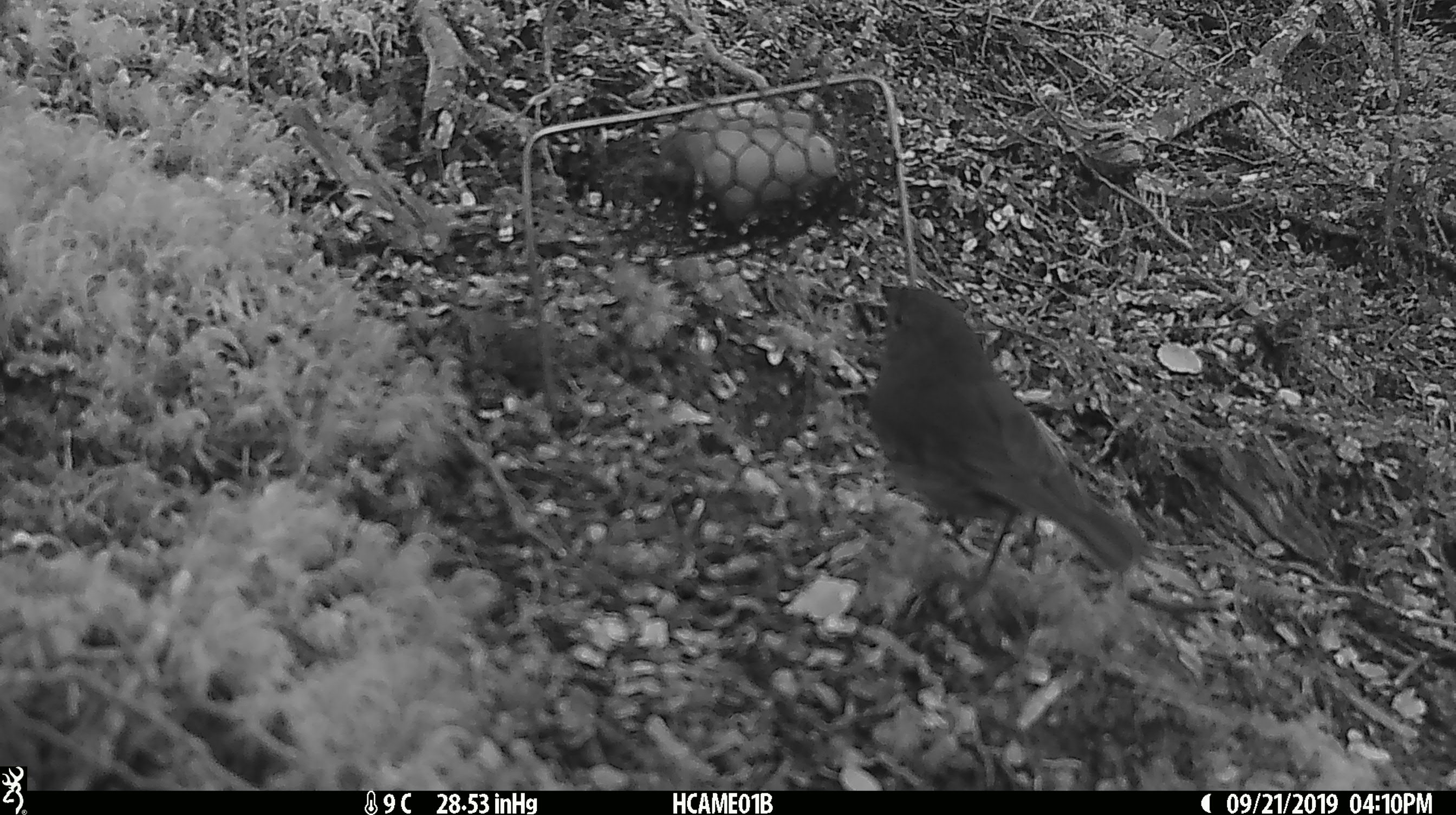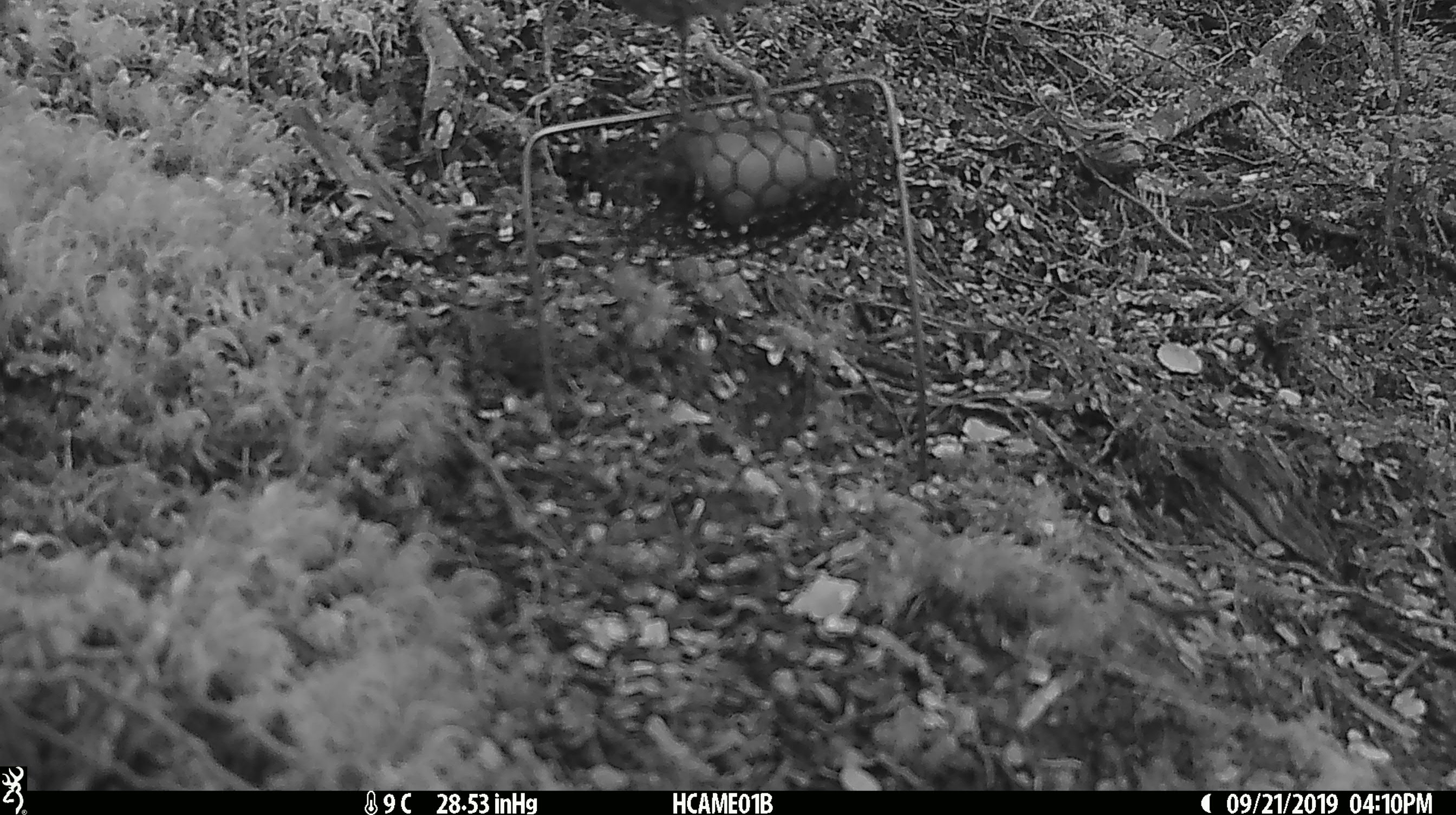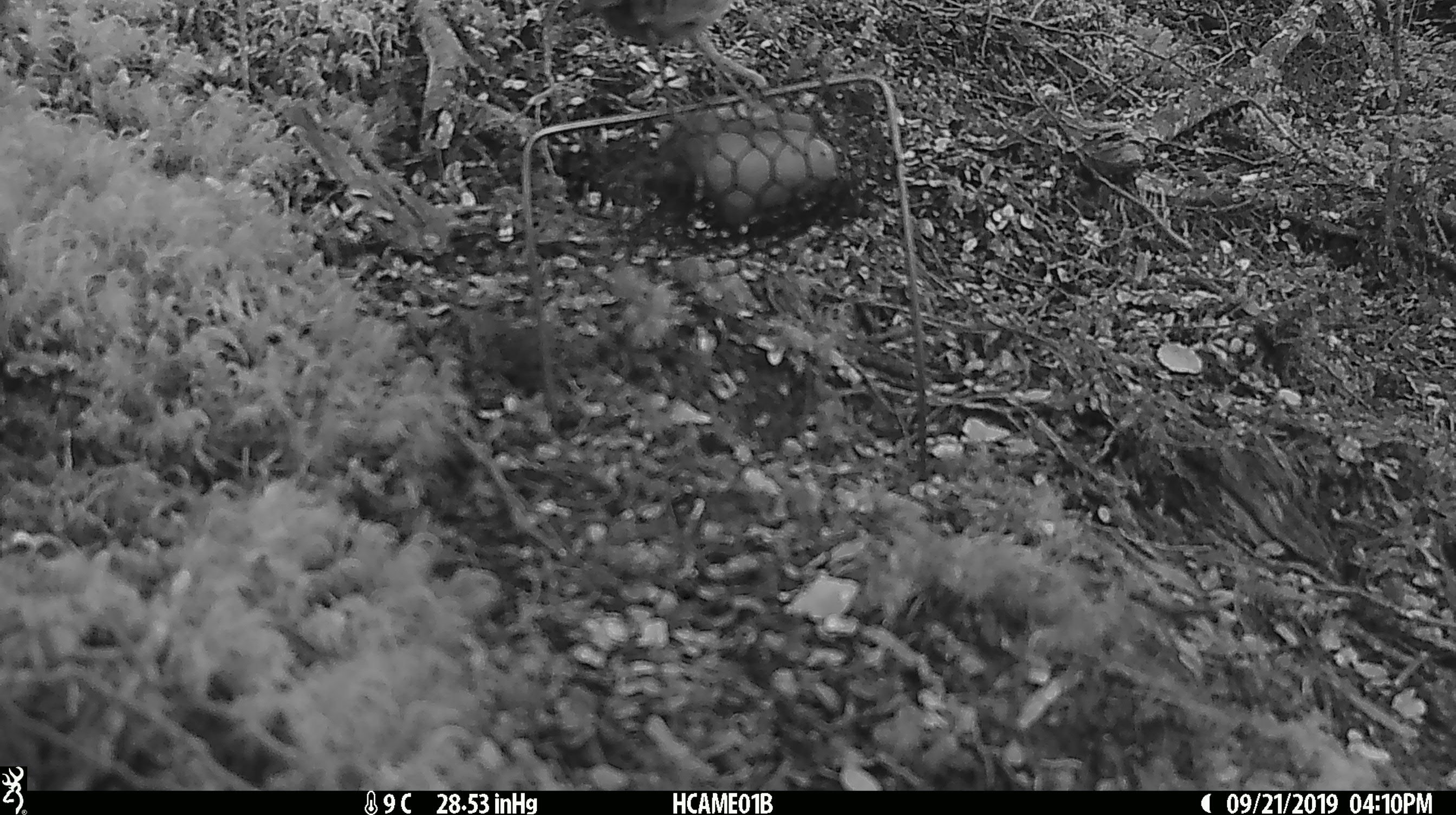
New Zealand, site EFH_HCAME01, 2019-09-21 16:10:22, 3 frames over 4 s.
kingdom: Animalia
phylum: Chordata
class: Aves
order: Passeriformes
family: Petroicidae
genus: Petroica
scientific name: Petroica australis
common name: new zealand robin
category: robin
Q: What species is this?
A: Robin (new zealand robin) (Petroica australis).